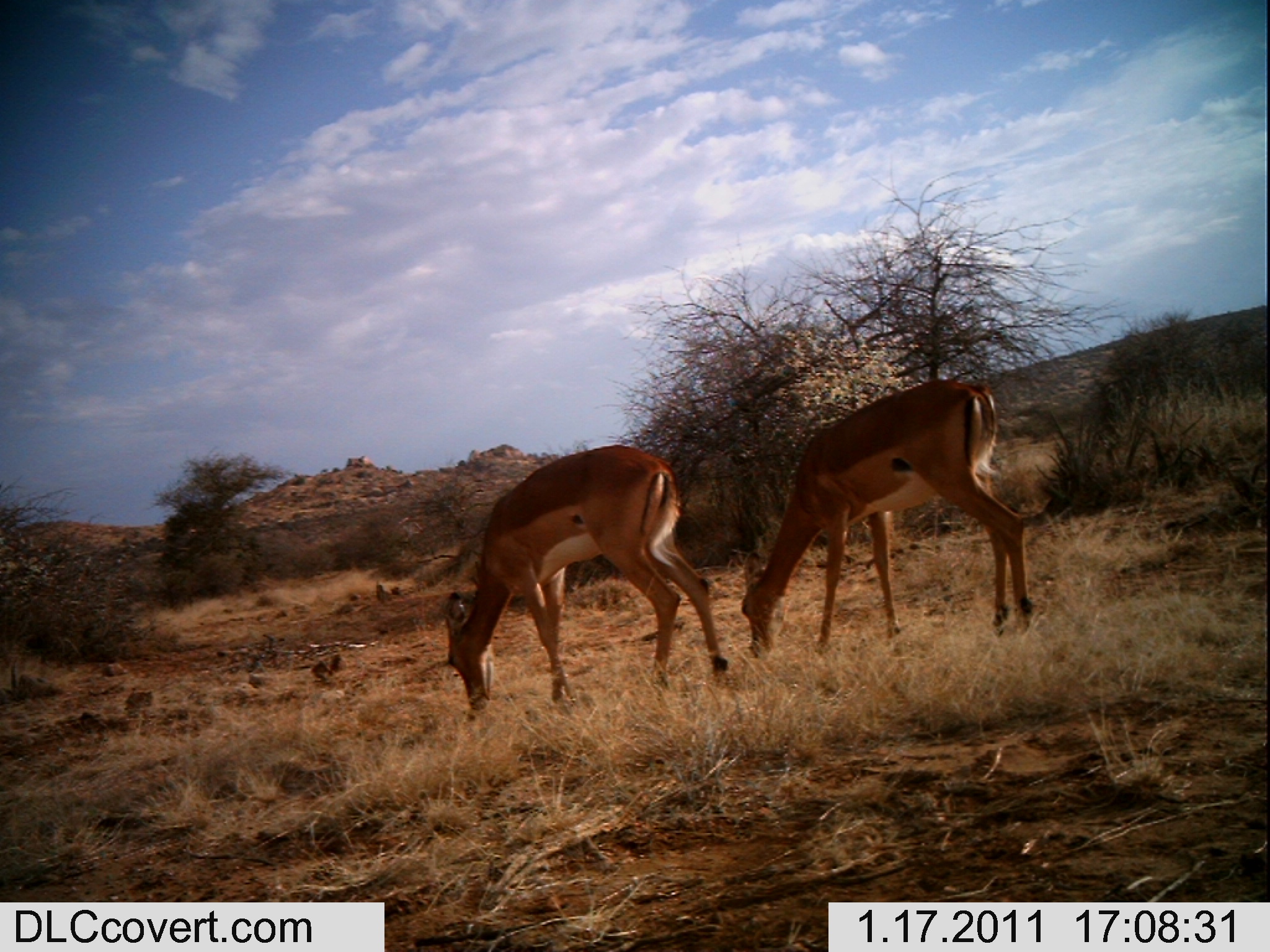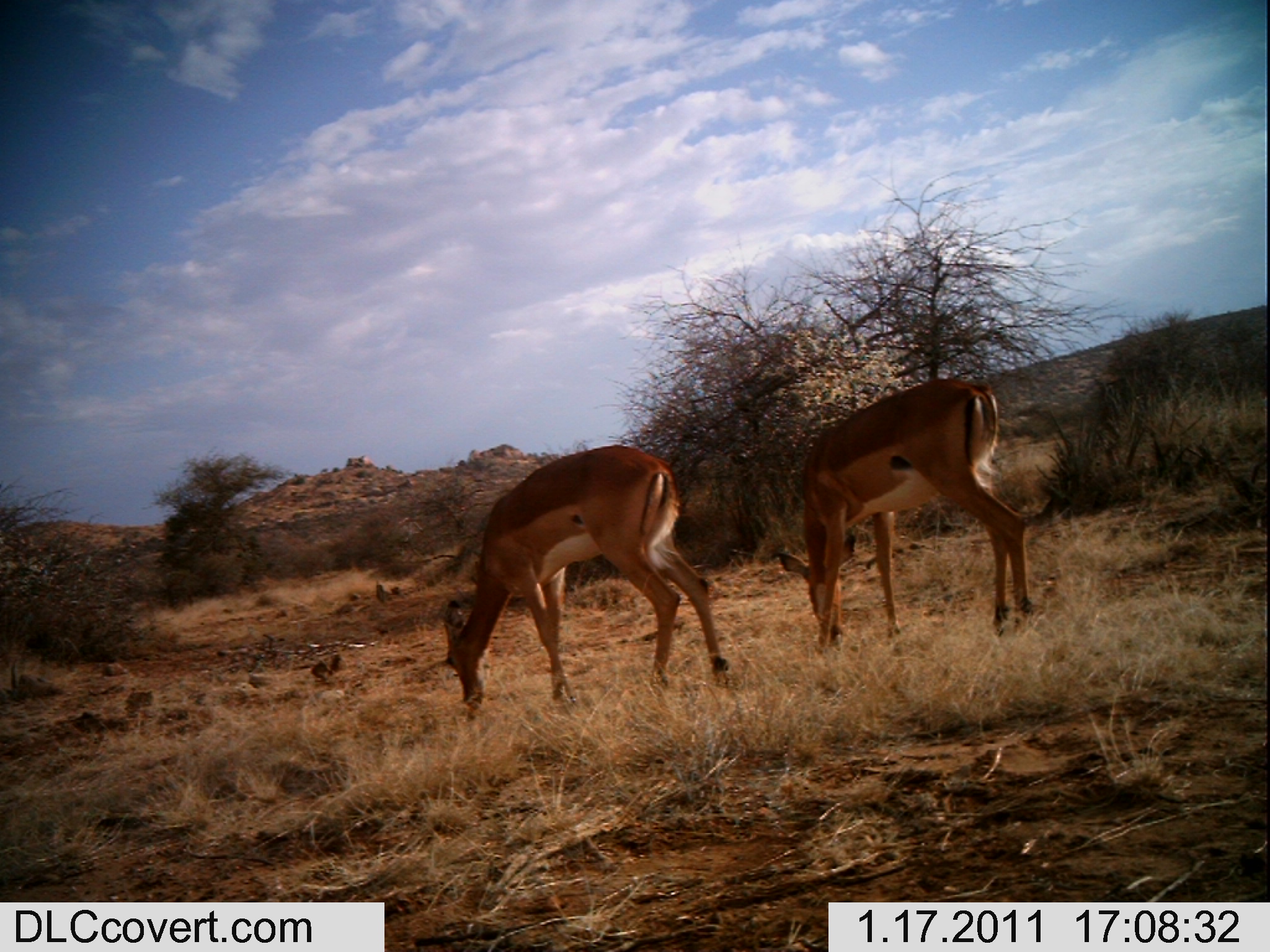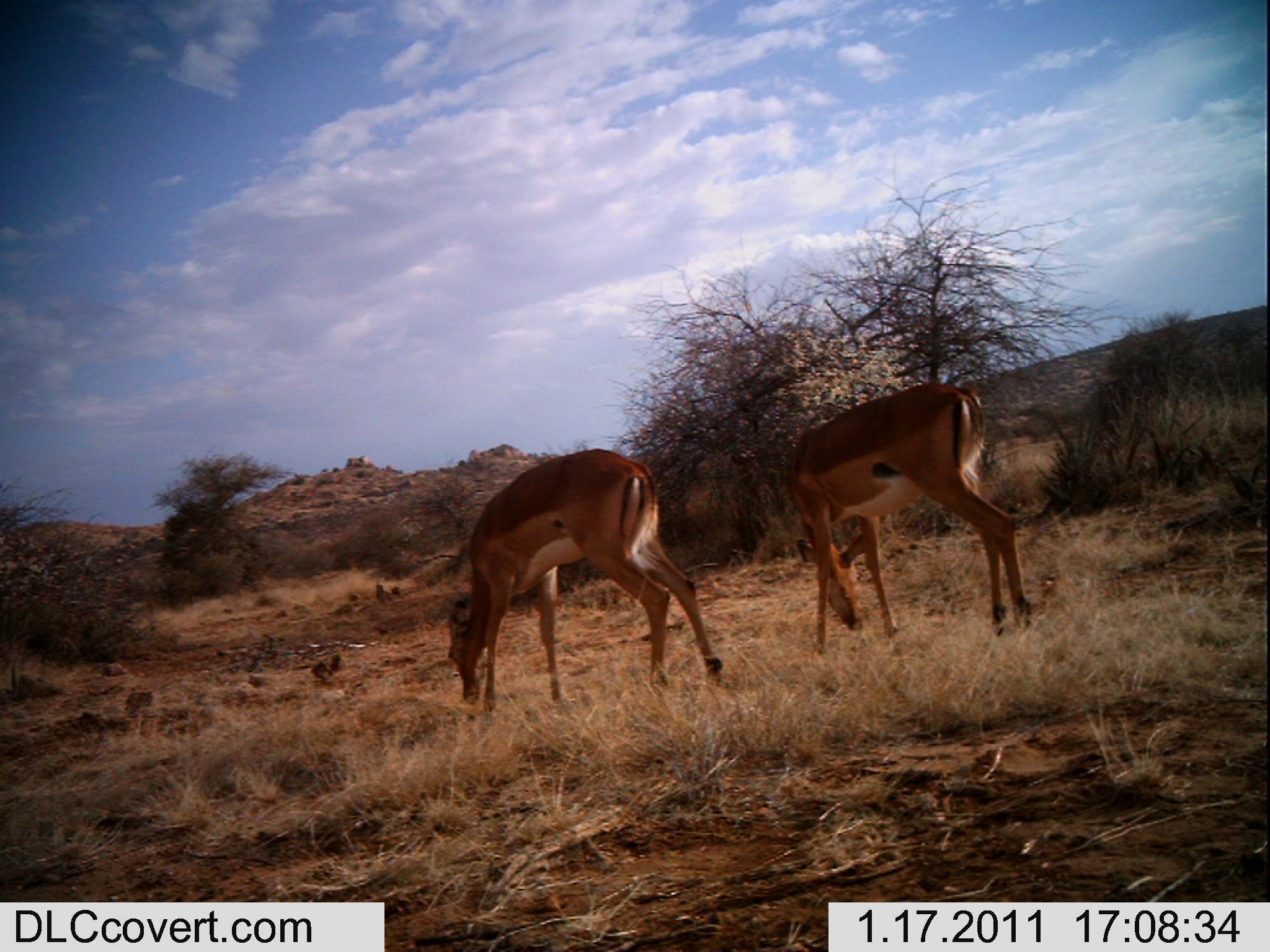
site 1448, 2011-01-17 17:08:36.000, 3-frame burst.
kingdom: Animalia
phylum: Chordata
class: Mammalia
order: Artiodactyla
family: Bovidae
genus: Aepyceros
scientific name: Aepyceros melampus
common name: impala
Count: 2.